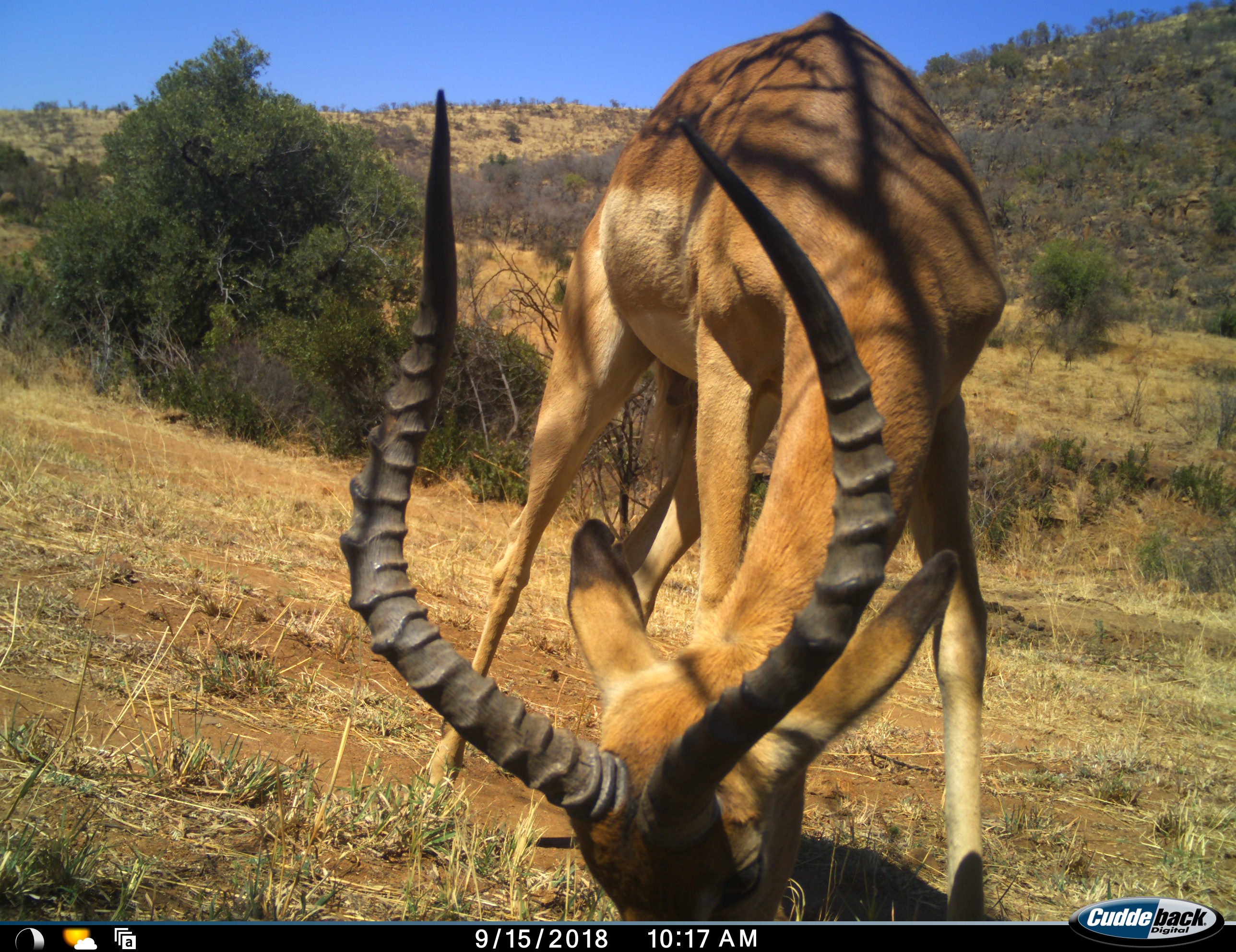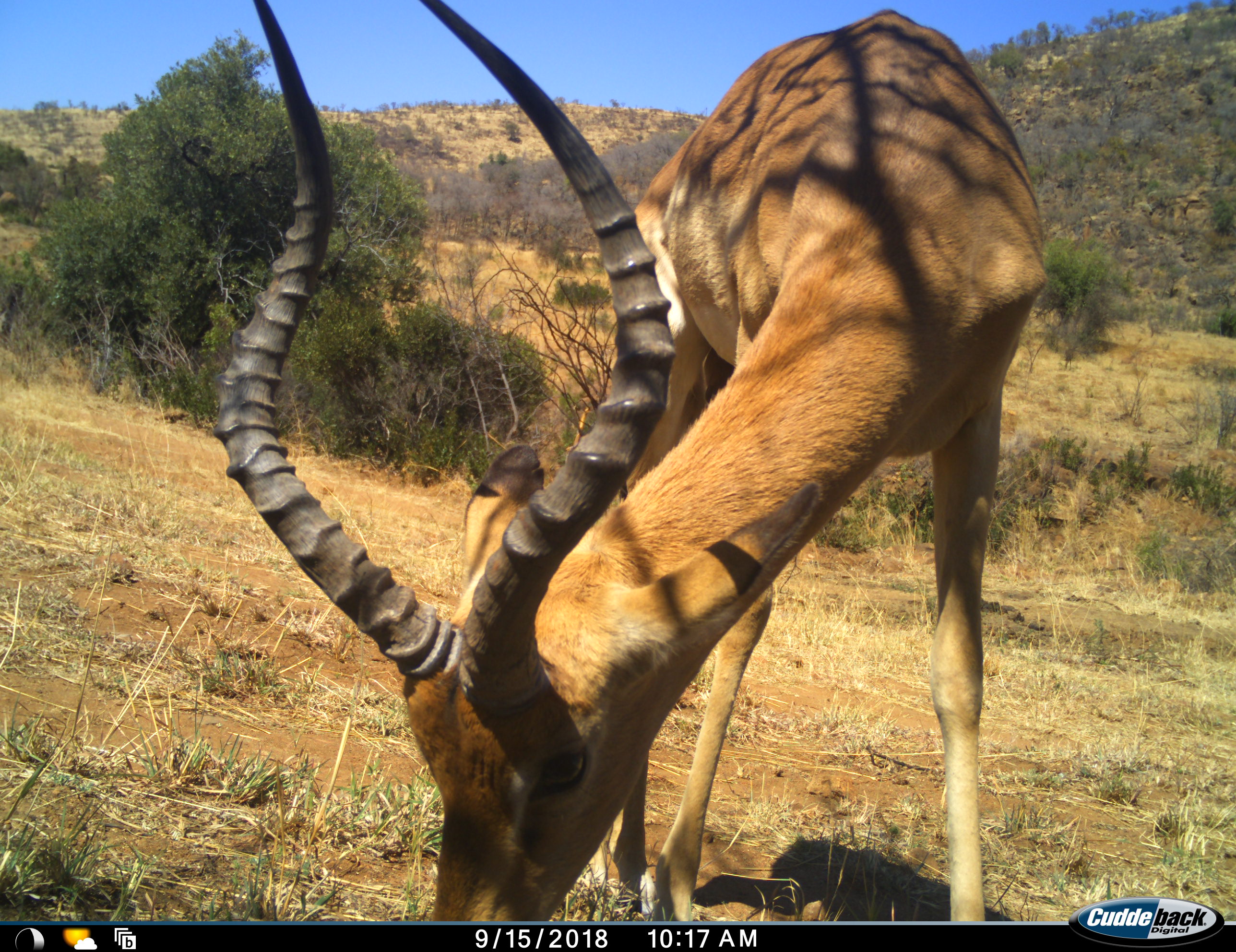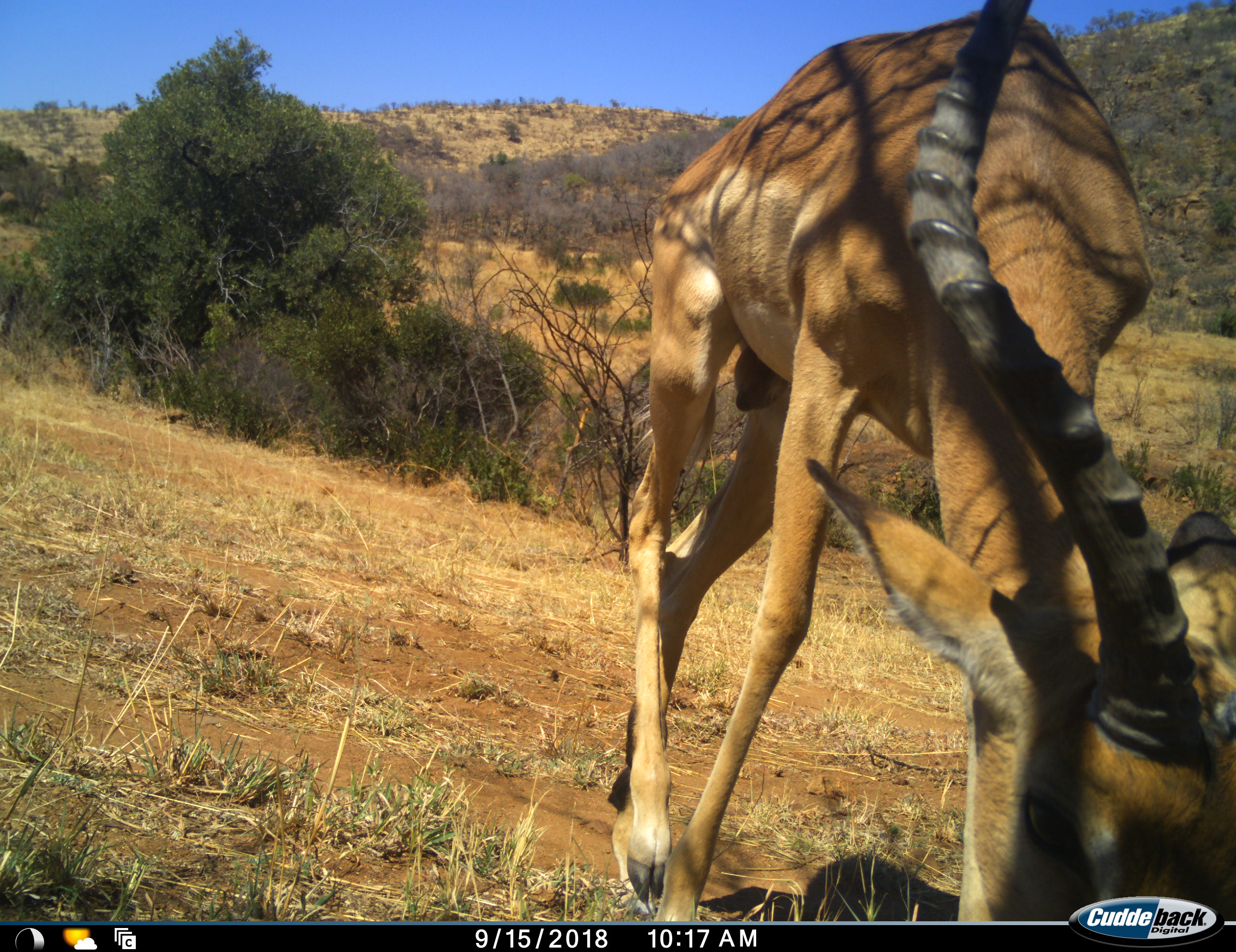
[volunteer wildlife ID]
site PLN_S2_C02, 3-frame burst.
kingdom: Animalia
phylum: Chordata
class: Mammalia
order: Artiodactyla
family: Bovidae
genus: Aepyceros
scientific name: Aepyceros melampus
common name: impala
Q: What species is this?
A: Impala (Aepyceros melampus).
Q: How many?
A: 1.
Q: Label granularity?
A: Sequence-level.